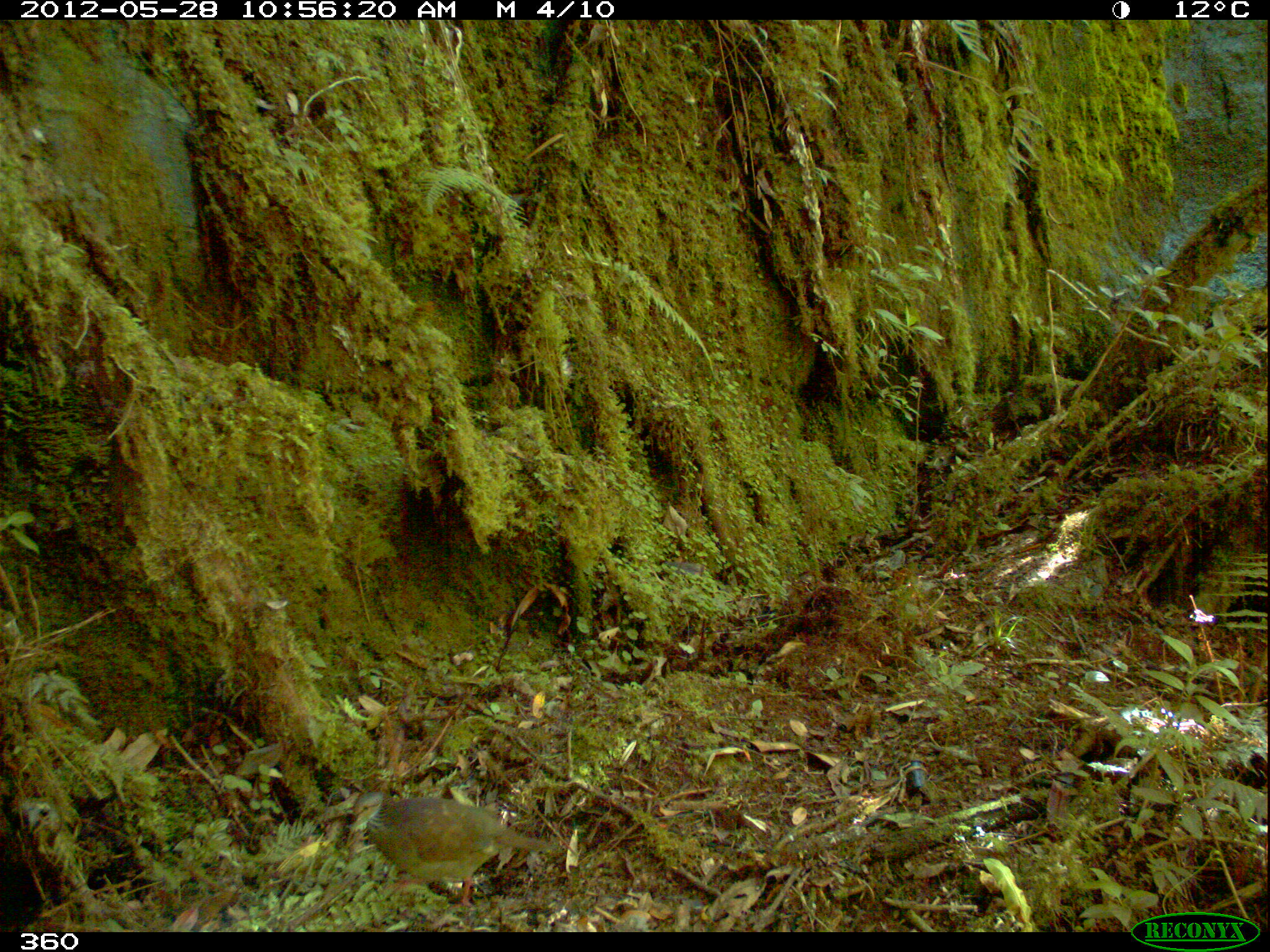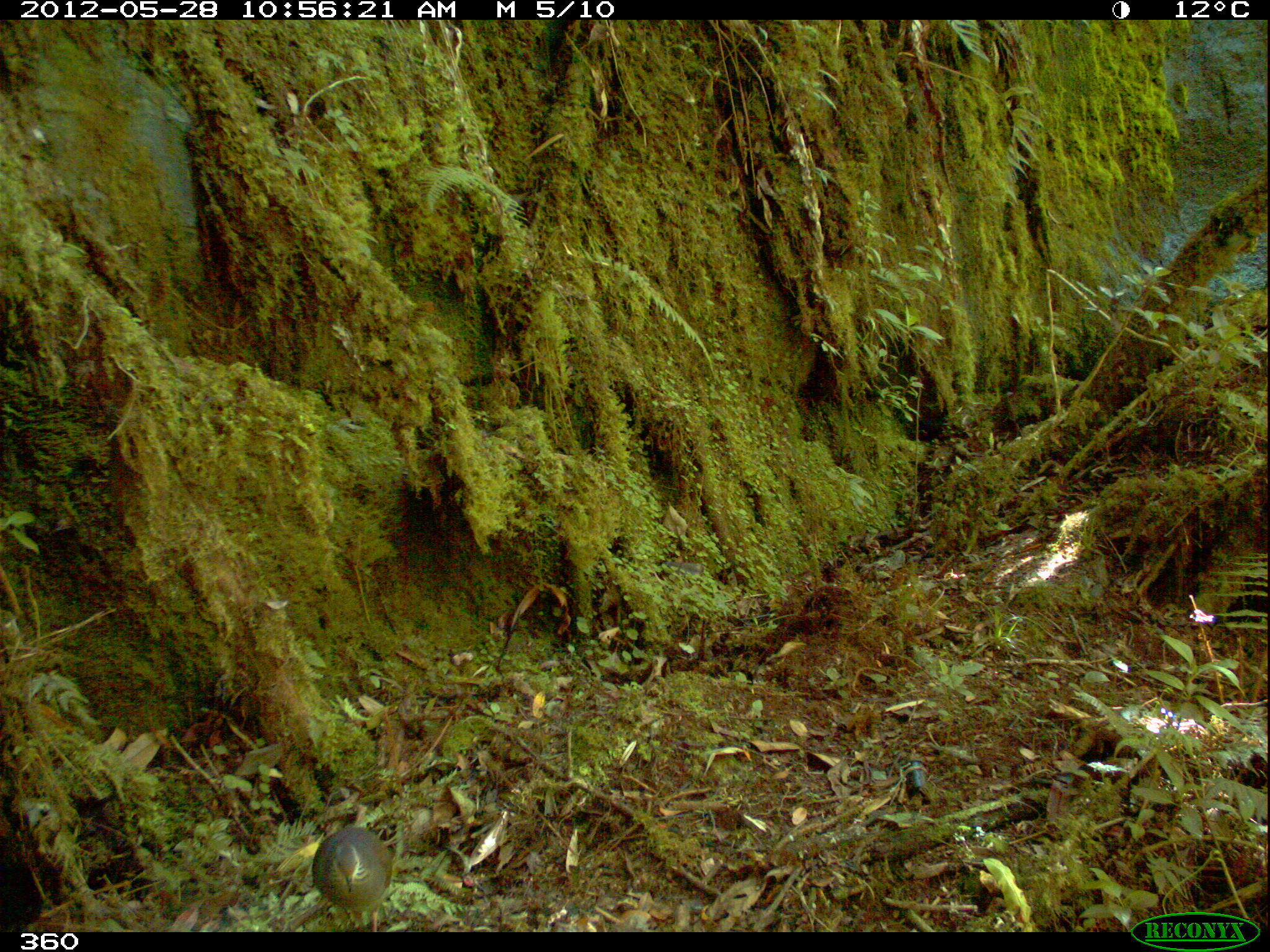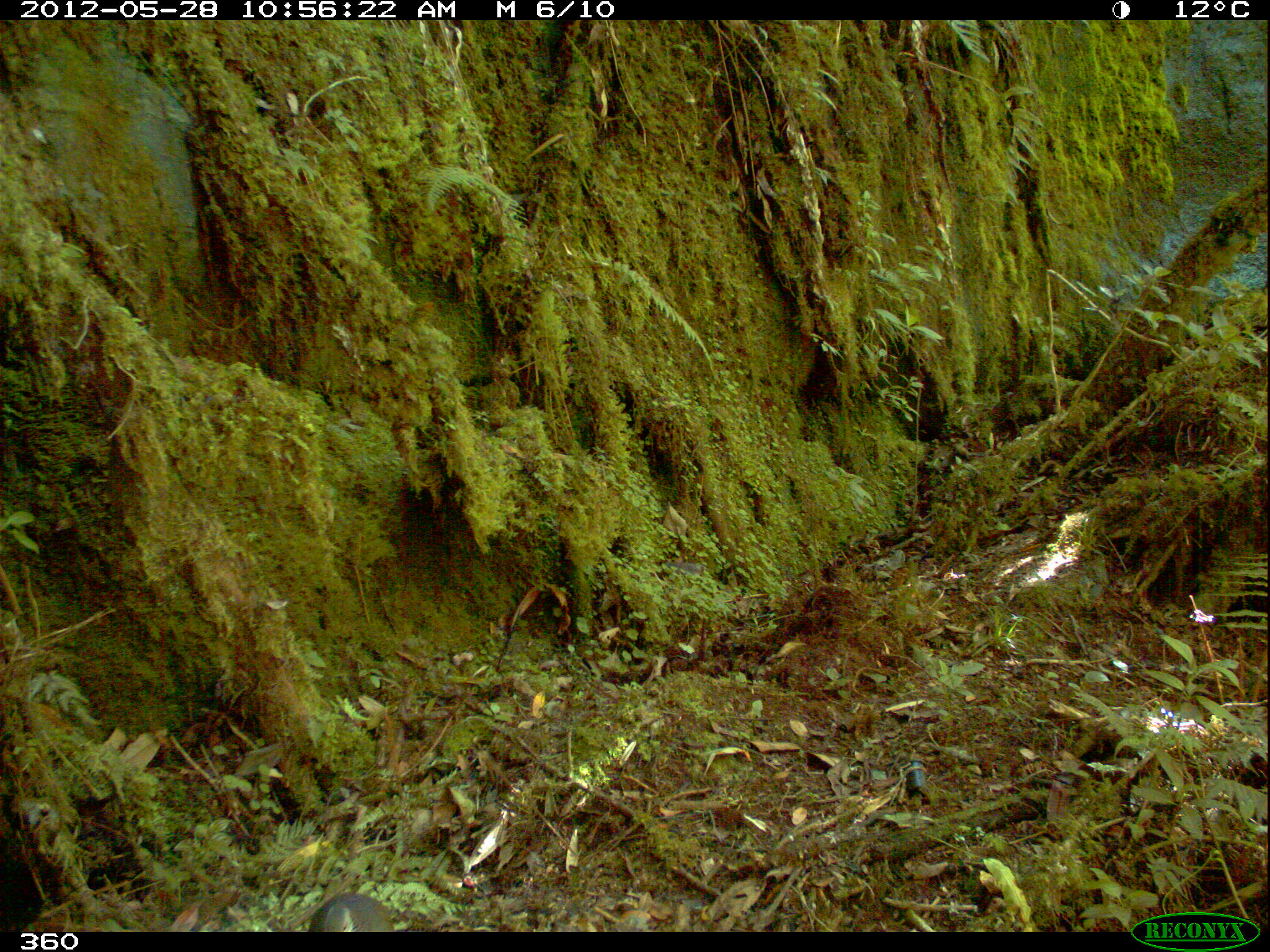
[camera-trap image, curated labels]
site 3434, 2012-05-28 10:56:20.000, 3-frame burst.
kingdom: Animalia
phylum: Chordata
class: Aves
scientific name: Aves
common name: bird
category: unknown bird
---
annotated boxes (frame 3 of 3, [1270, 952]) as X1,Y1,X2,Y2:
unknown bird: 307,892,395,932